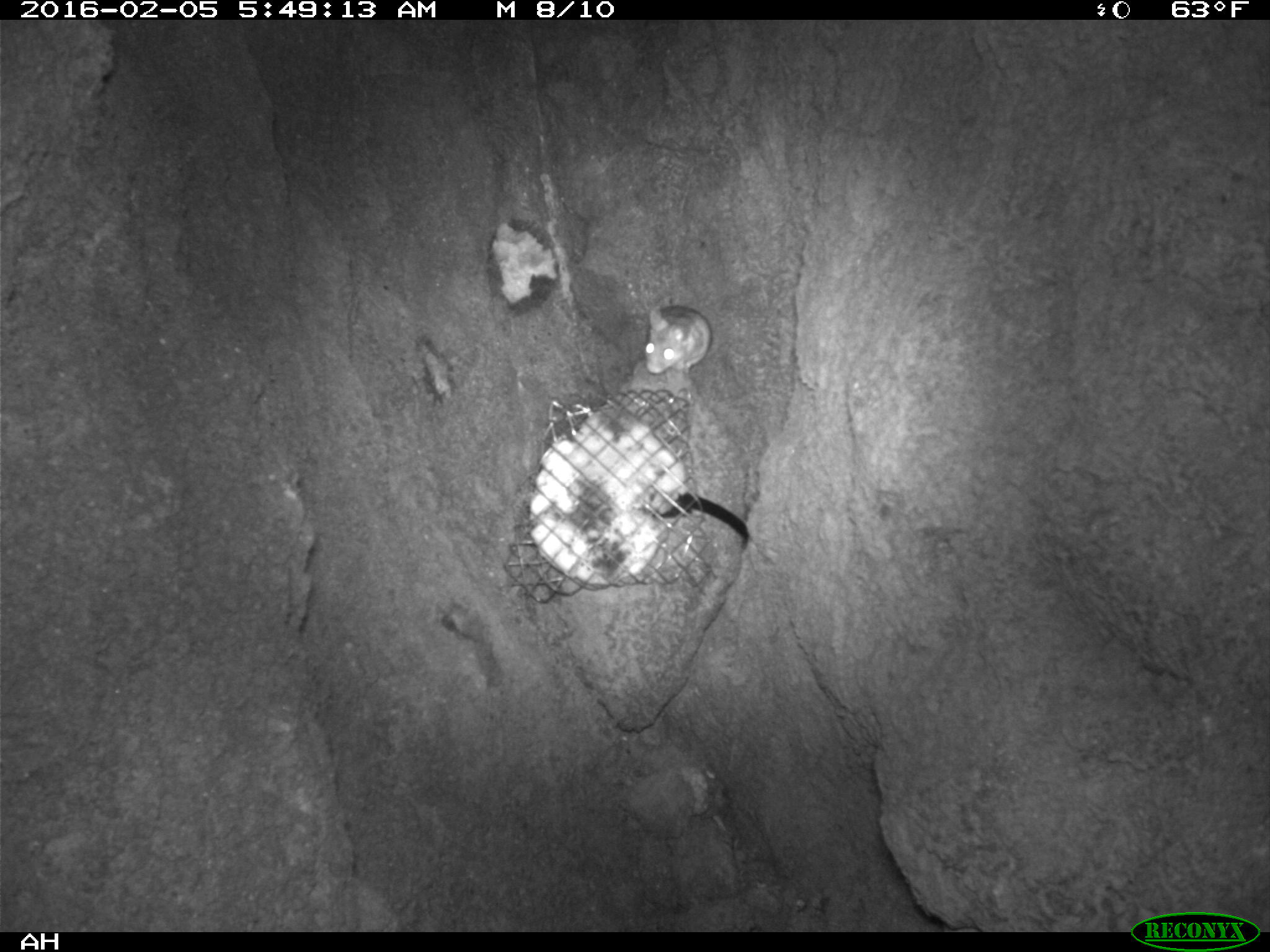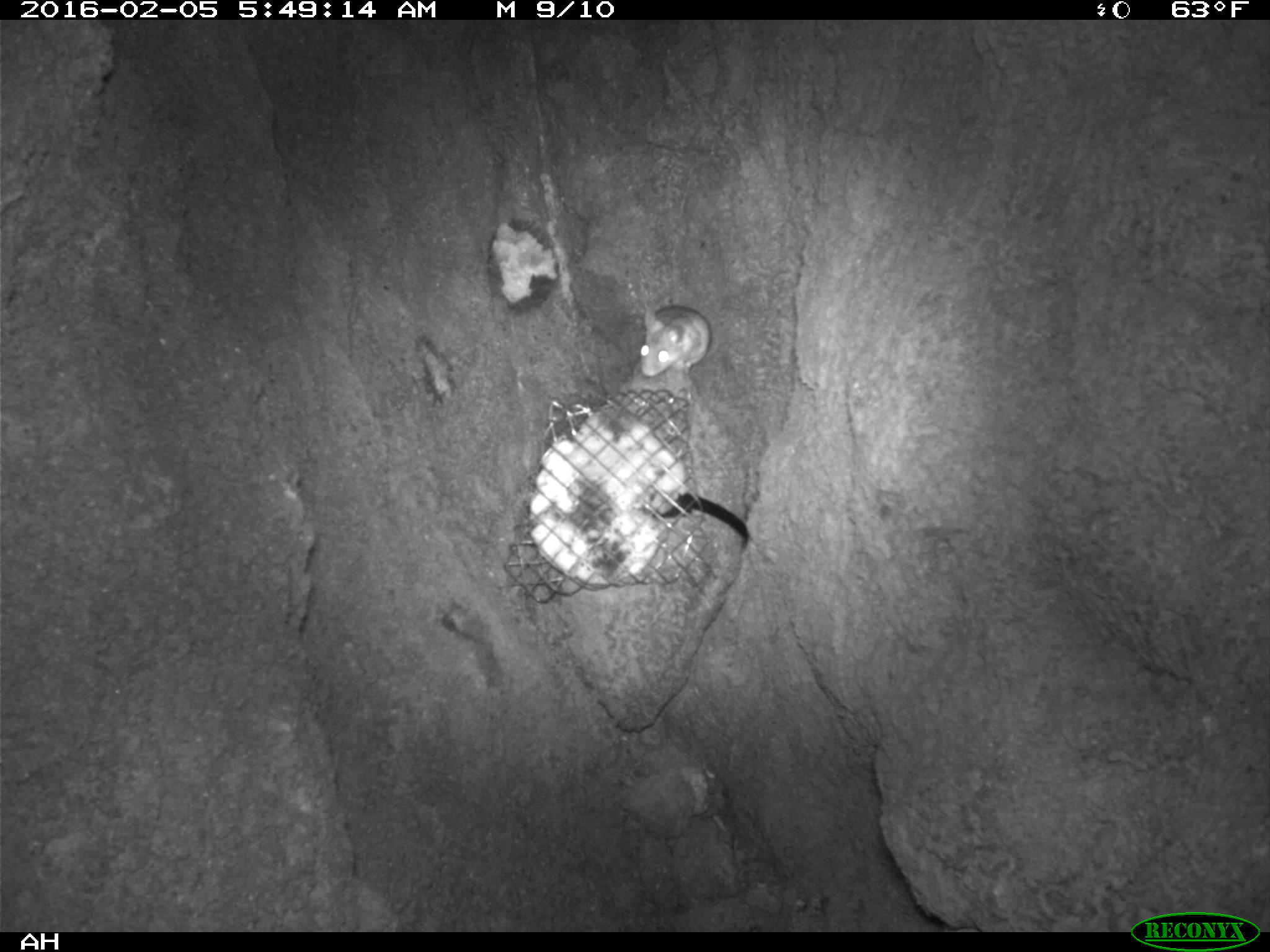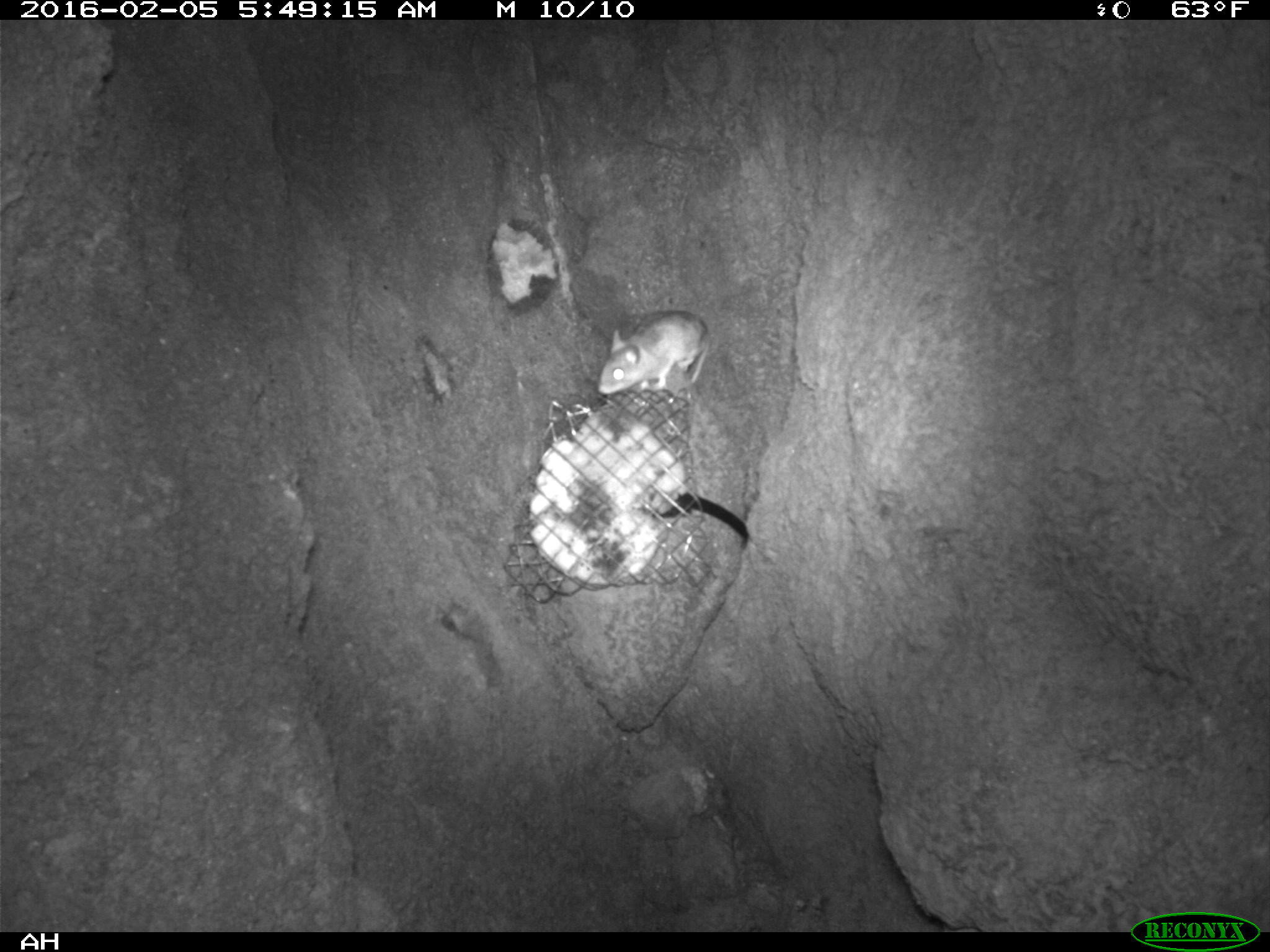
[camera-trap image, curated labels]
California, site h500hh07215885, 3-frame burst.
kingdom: Animalia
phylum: Chordata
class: Mammalia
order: Rodentia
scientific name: Rodentia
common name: rodent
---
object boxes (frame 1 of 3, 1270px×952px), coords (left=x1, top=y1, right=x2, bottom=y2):
rodent: (left=645, top=305, right=711, bottom=373)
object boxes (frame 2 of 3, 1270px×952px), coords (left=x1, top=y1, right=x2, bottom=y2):
rodent: (left=636, top=304, right=709, bottom=375)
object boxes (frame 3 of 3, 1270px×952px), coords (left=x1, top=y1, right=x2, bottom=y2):
rodent: (left=592, top=309, right=714, bottom=397)